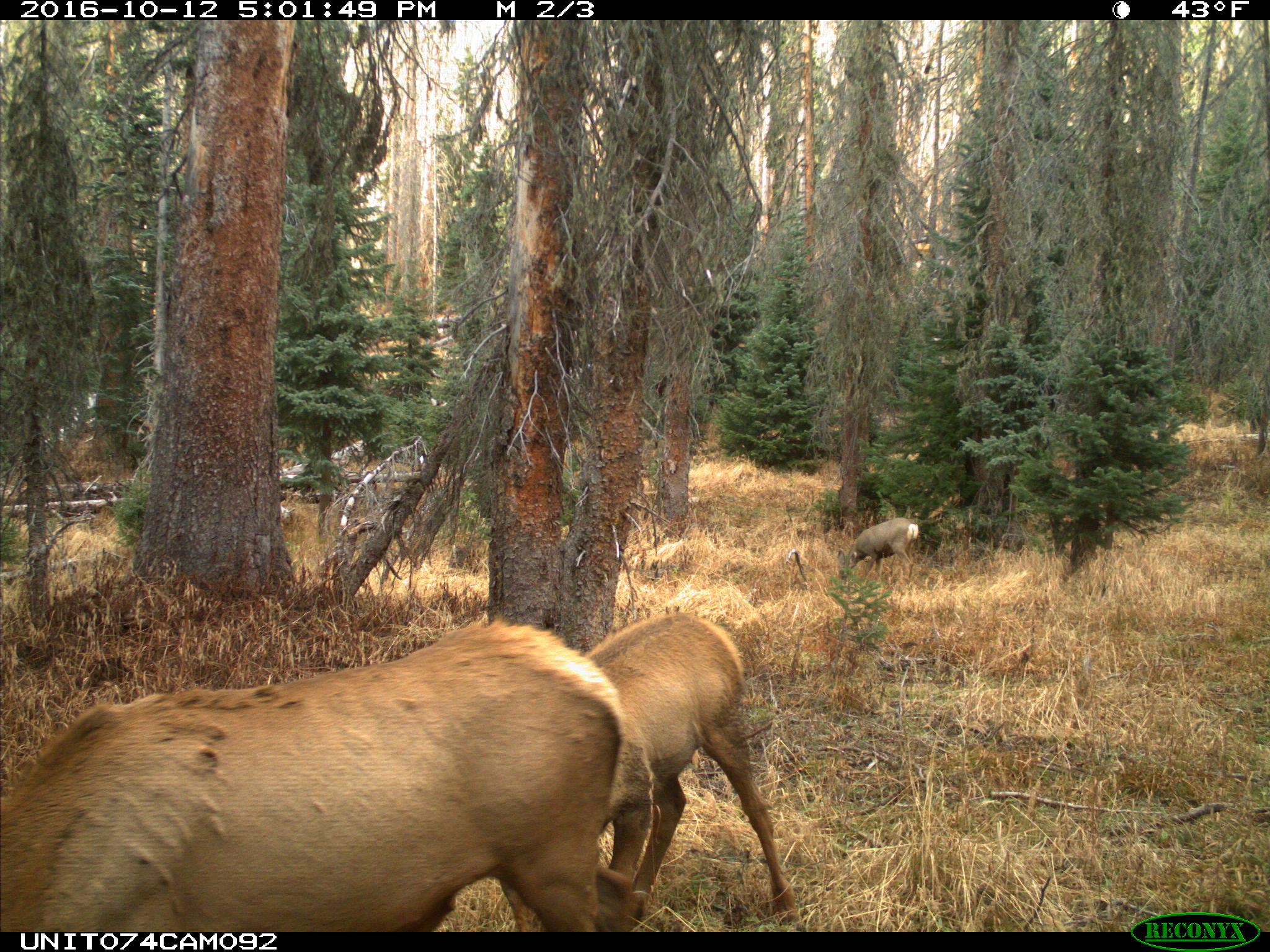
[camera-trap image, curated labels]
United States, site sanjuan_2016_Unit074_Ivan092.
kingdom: Animalia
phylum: Chordata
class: Mammalia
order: Artiodactyla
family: Cervidae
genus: Odocoileus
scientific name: Odocoileus hemionus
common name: mule deer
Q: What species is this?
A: Odocoileus hemionus (mule deer).